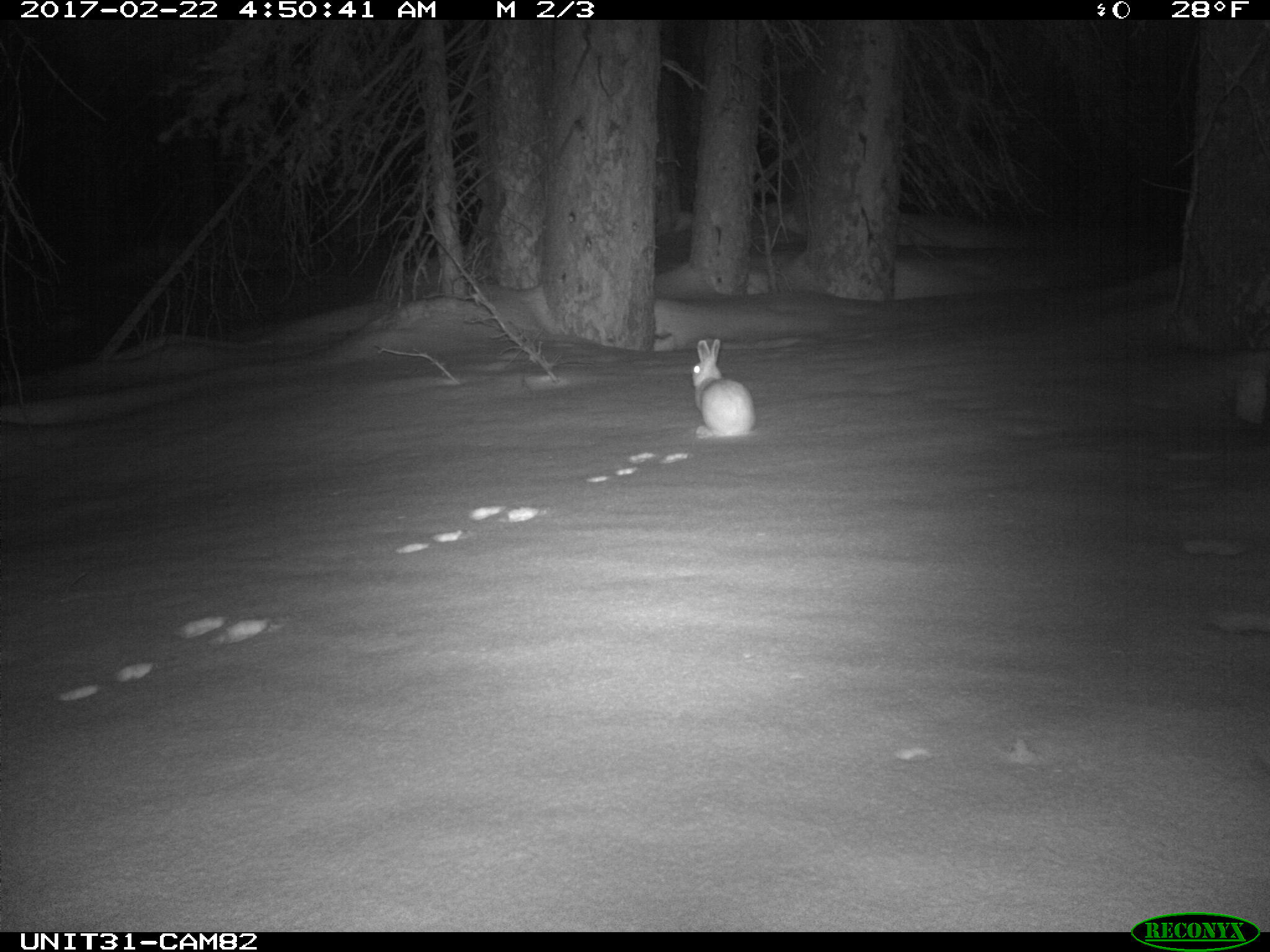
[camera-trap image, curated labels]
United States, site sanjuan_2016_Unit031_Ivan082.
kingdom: Animalia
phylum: Chordata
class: Mammalia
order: Lagomorpha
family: Leporidae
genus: Lepus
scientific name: Lepus americanus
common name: snowshoe hare